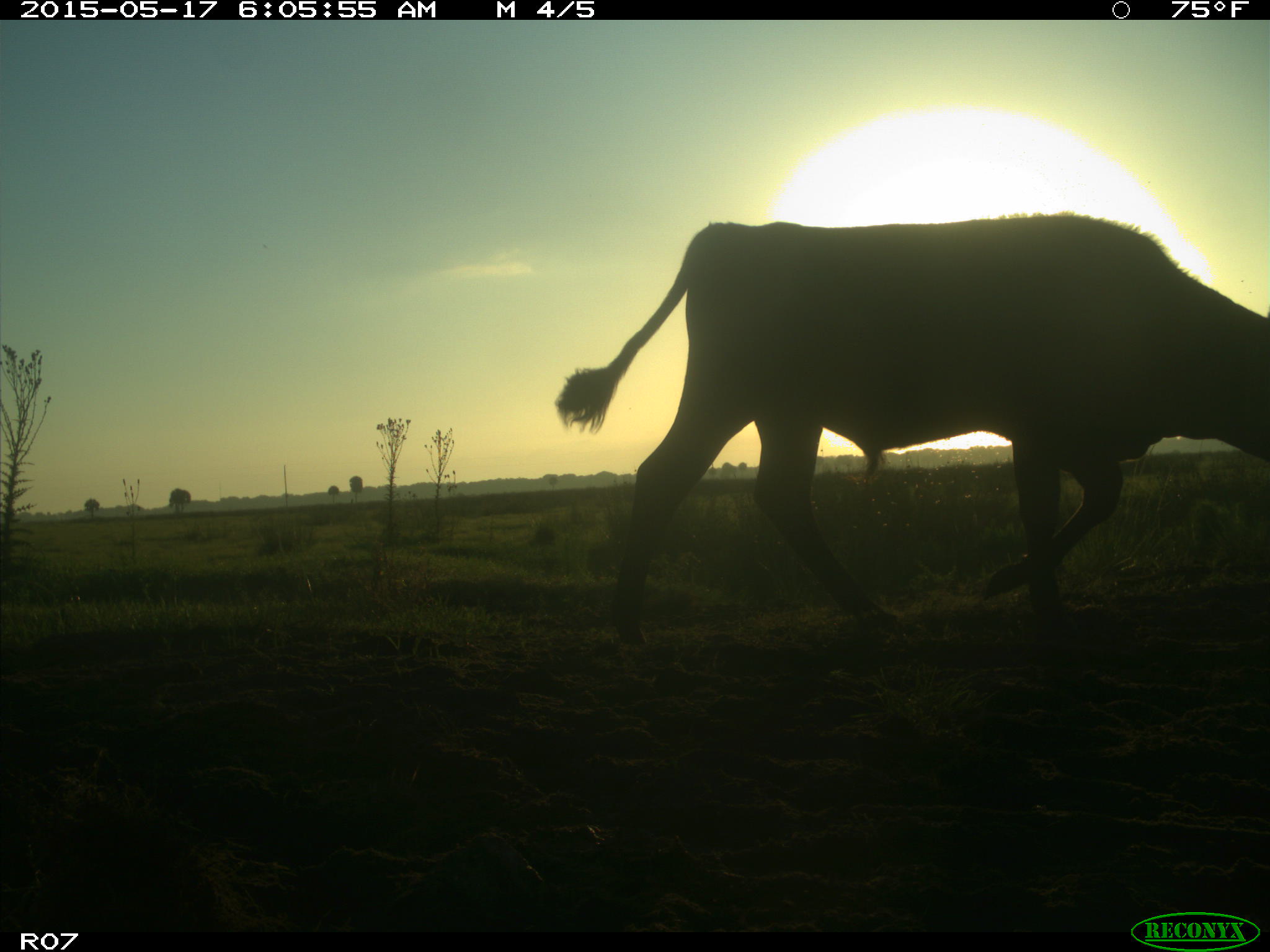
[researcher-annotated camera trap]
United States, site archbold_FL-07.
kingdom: Animalia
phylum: Chordata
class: Mammalia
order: Artiodactyla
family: Bovidae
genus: Bos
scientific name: Bos taurus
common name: domestic cow